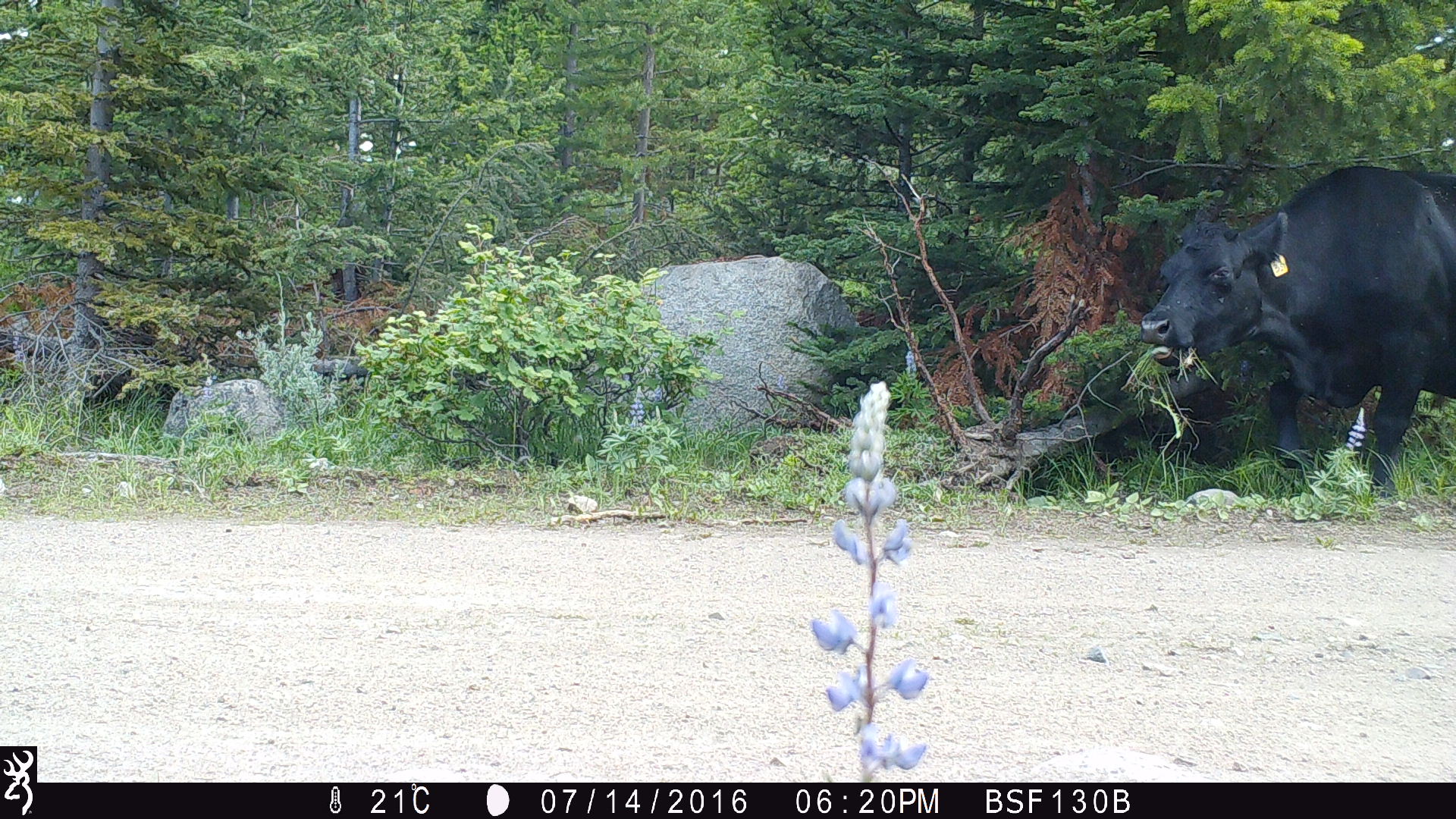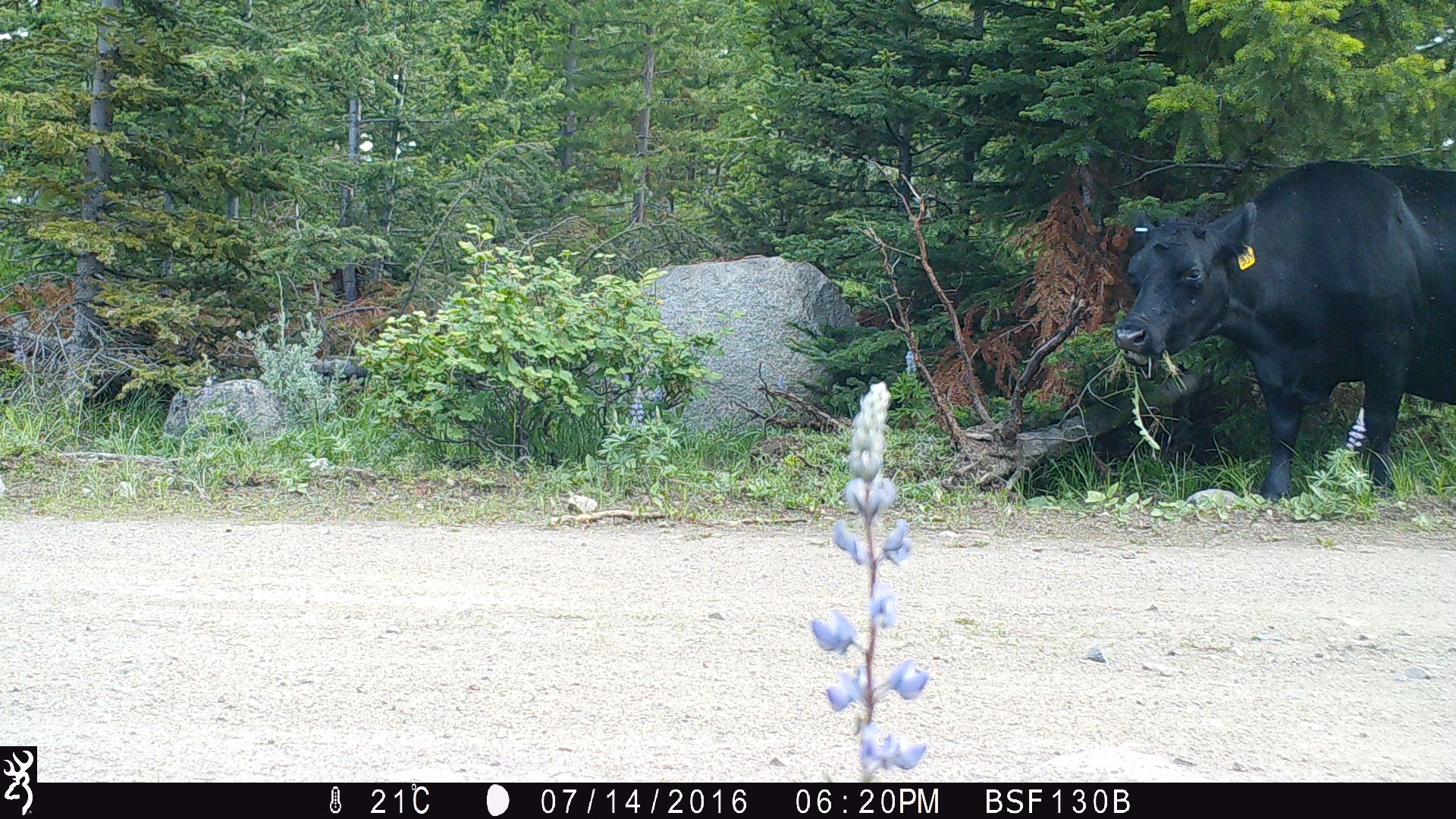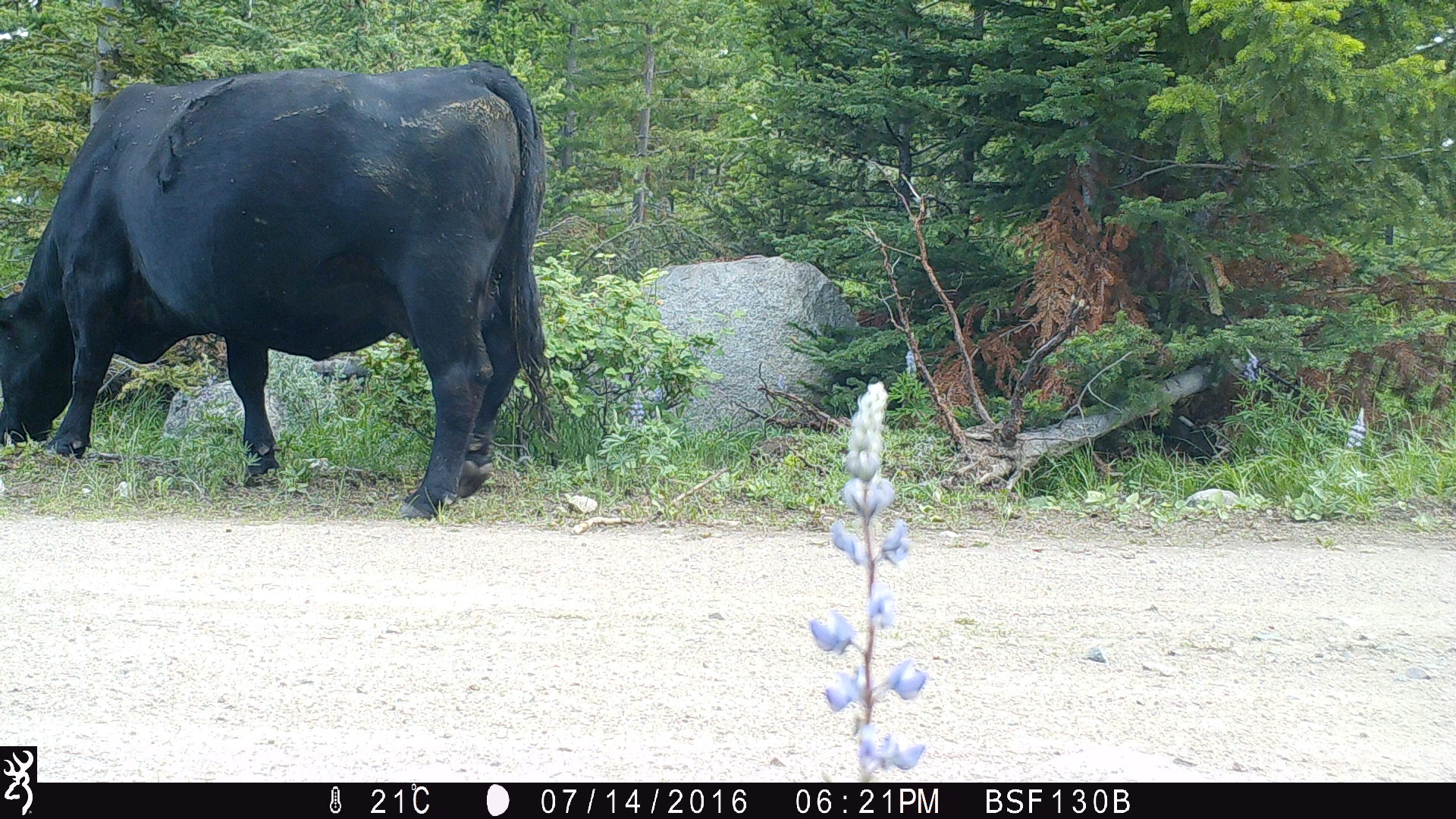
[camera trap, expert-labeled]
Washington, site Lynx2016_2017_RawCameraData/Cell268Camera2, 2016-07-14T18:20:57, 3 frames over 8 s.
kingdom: Animalia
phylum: Chordata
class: Mammalia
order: Artiodactyla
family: Bovidae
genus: Bos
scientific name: Bos taurus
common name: domestic cattle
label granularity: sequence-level